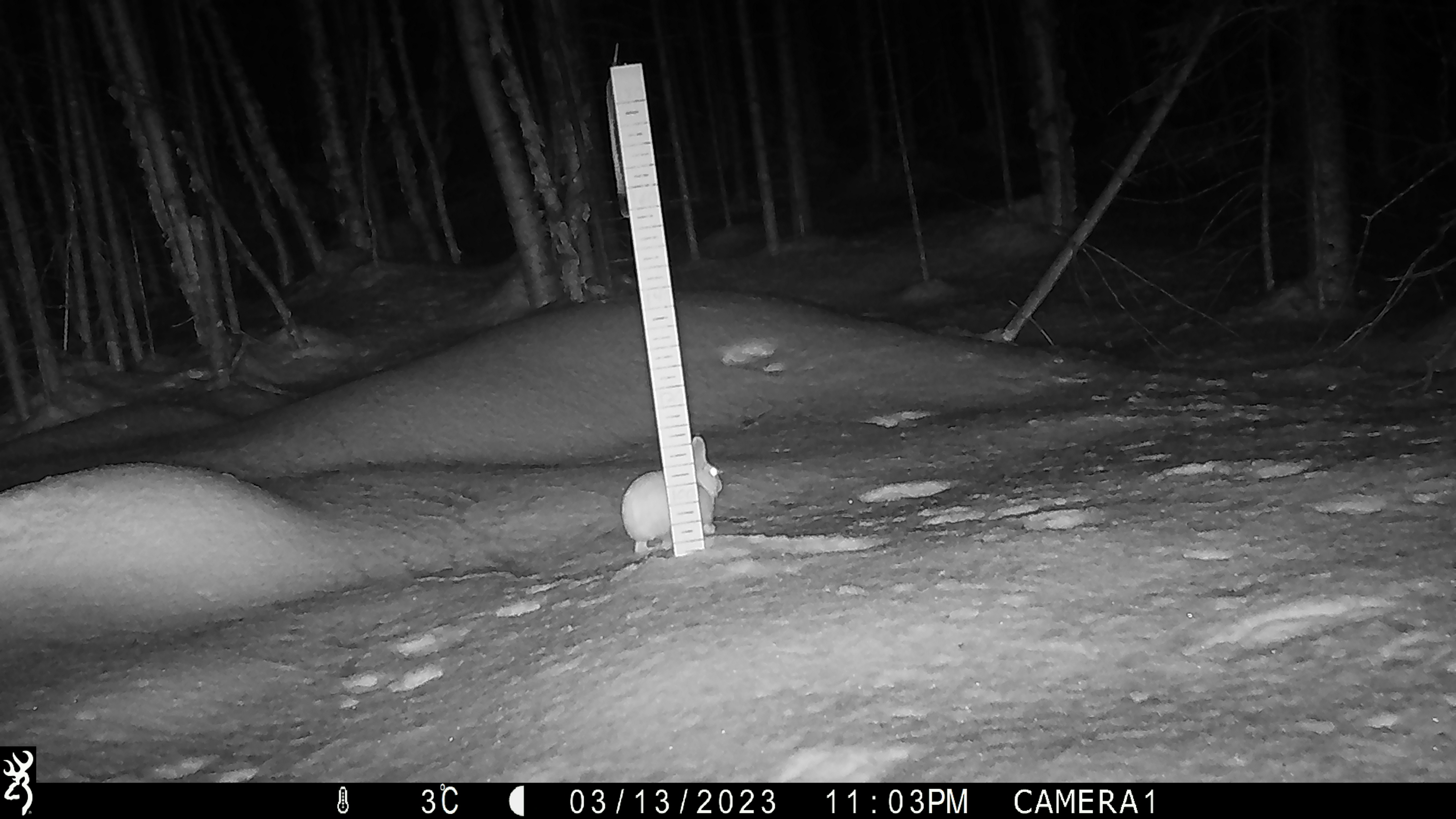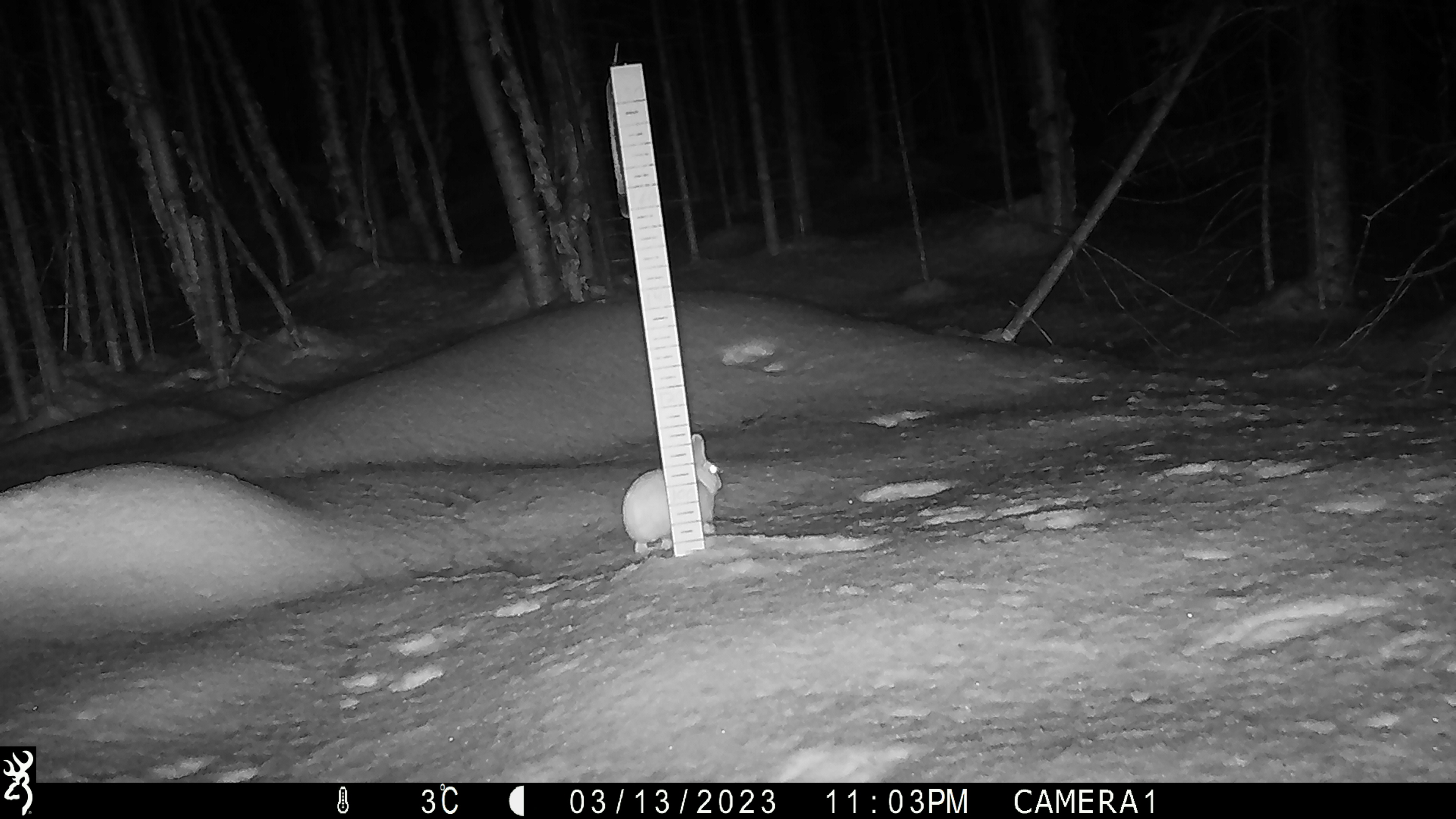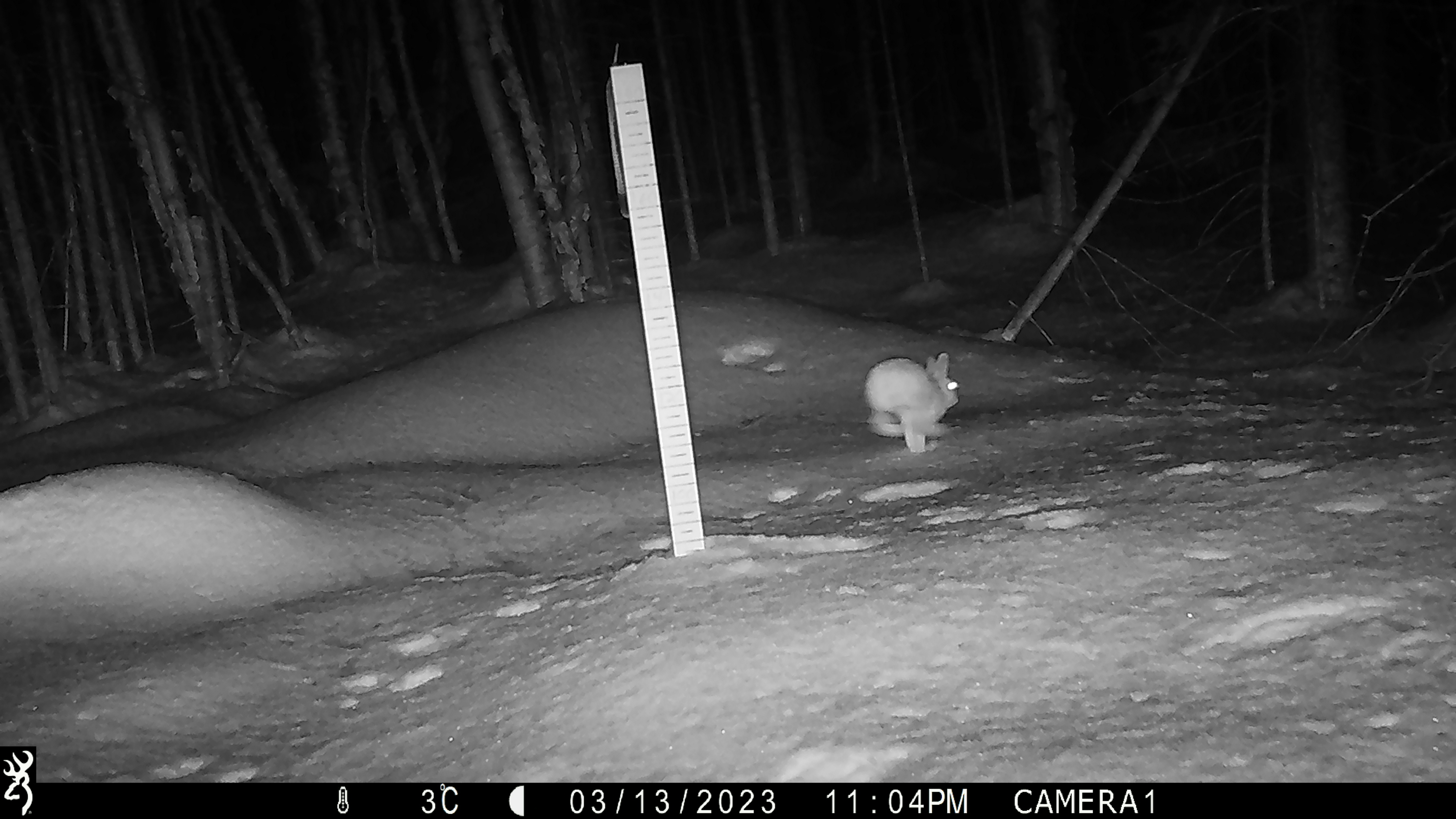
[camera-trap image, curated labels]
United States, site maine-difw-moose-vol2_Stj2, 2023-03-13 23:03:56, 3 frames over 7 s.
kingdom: Animalia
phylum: Chordata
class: Mammalia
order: Lagomorpha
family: Leporidae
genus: Lepus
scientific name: Lepus americanus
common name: snowshoe hare